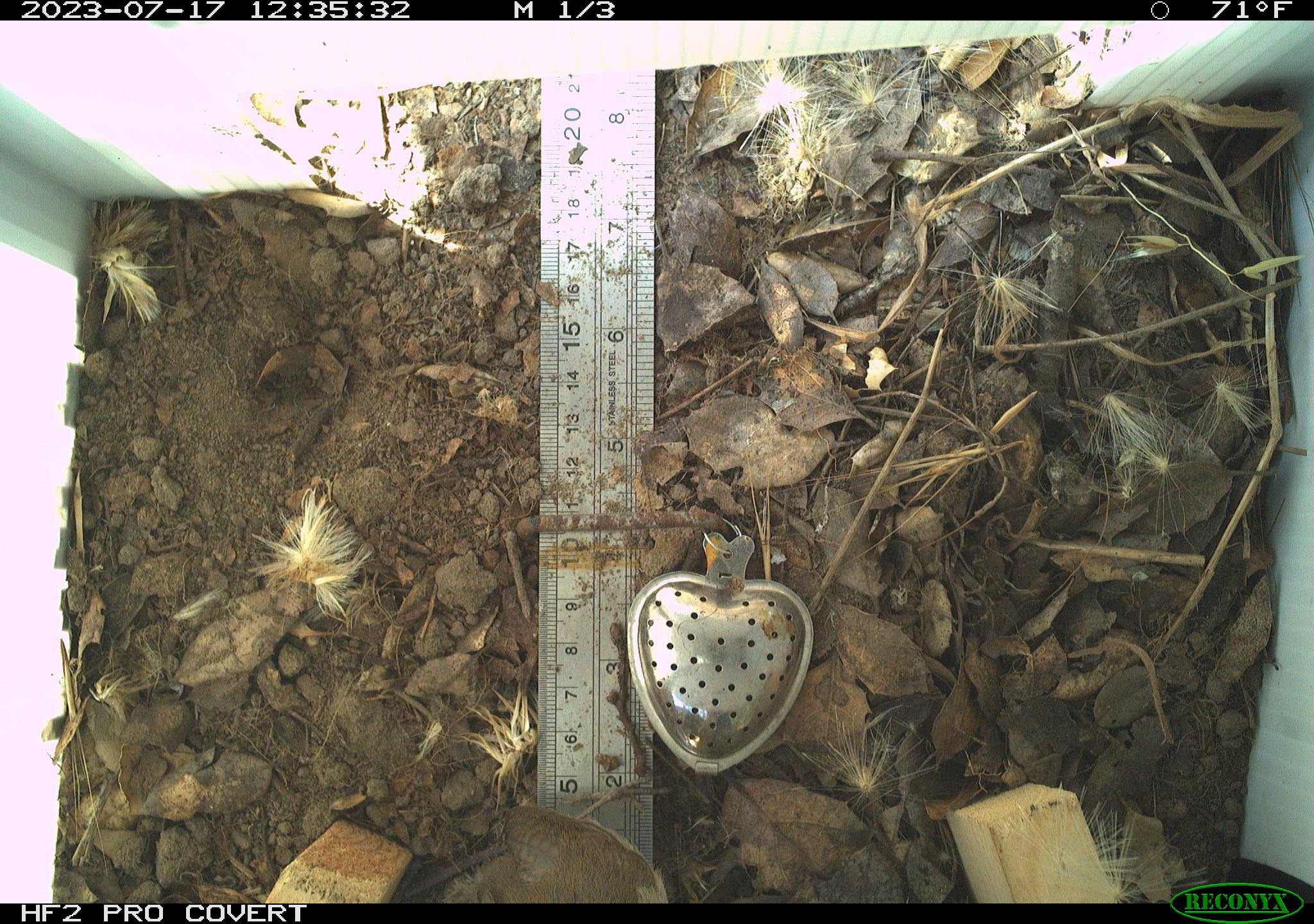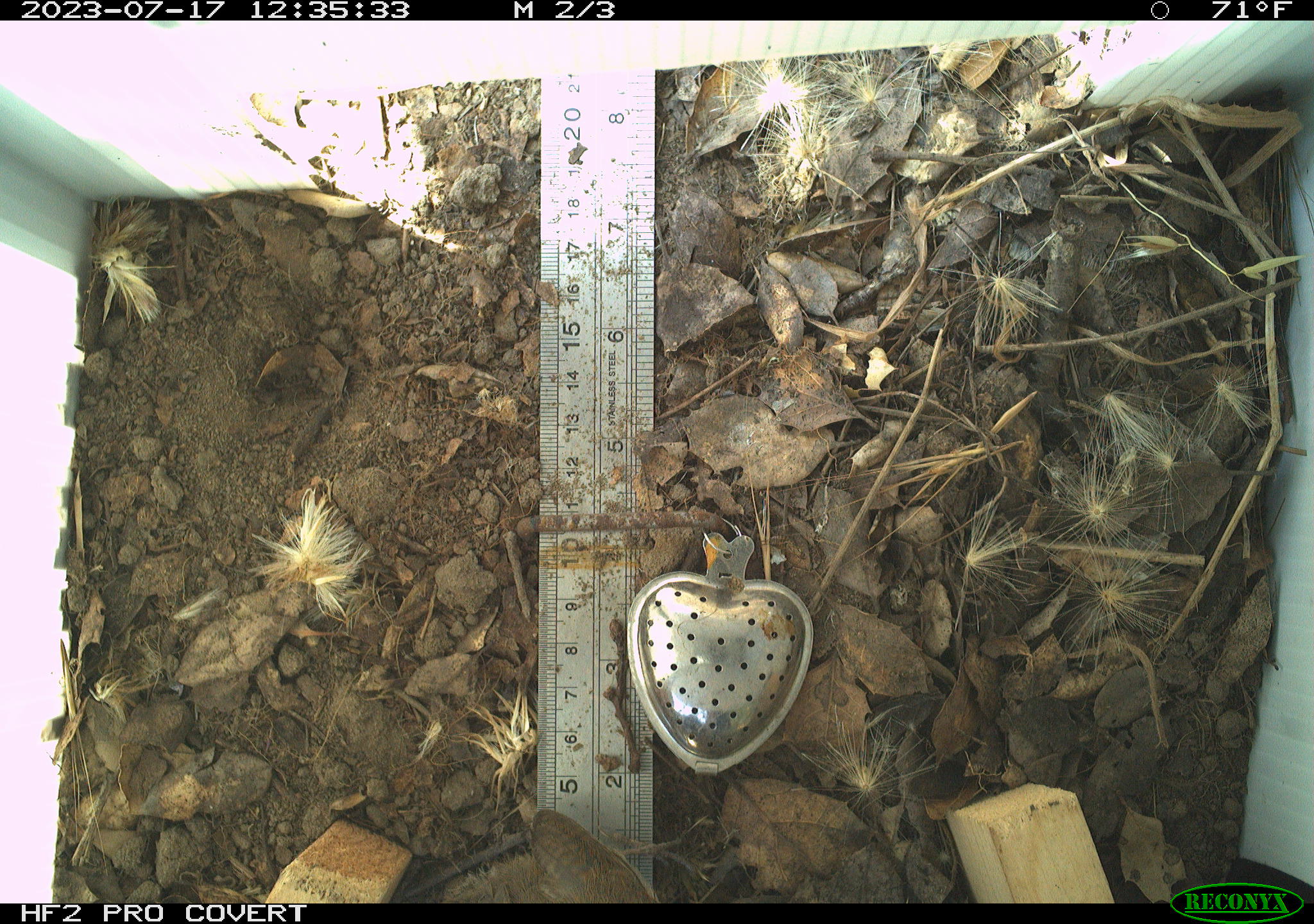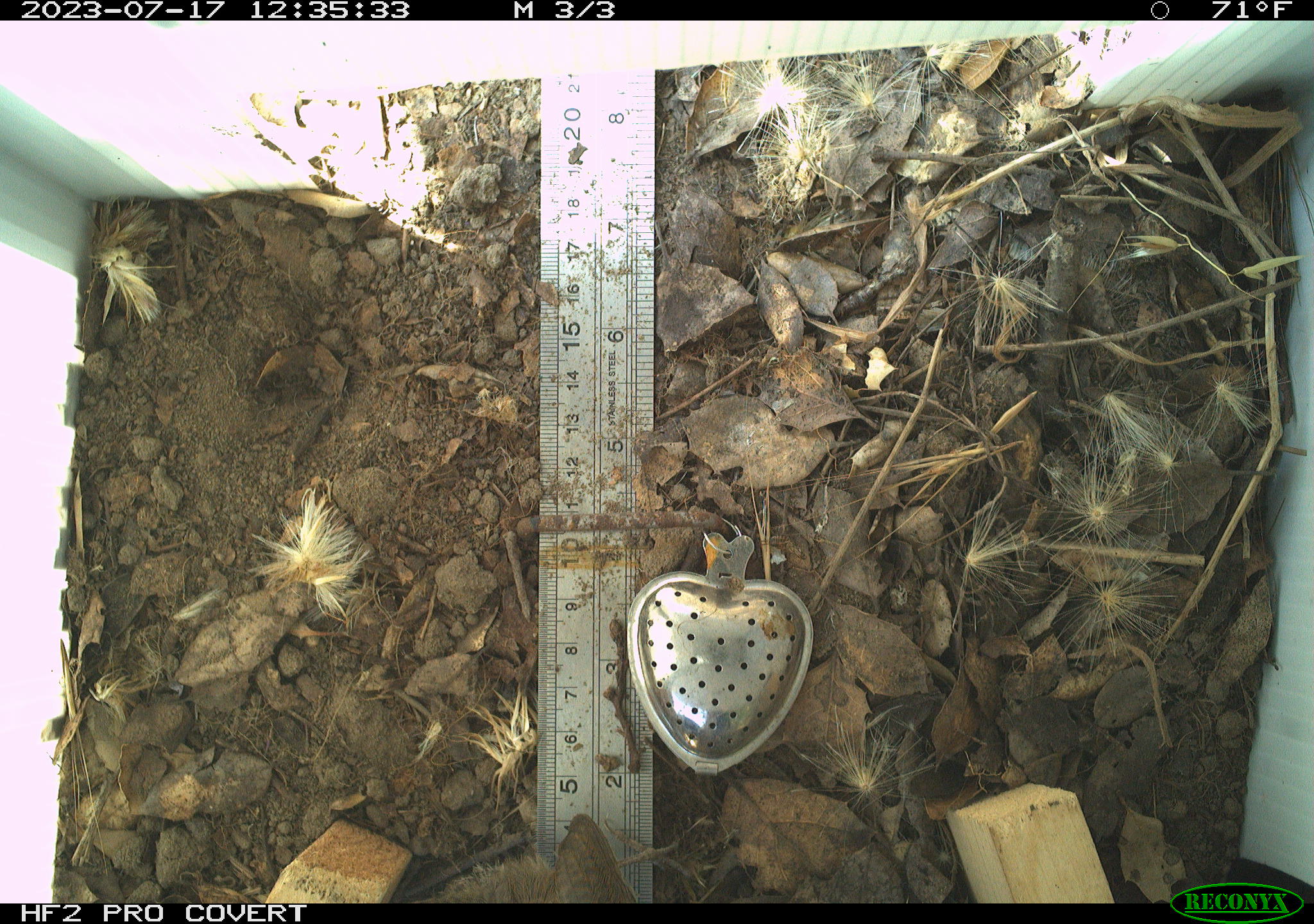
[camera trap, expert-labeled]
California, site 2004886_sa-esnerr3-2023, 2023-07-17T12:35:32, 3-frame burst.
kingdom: Animalia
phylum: Chordata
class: Aves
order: Passeriformes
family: Troglodytidae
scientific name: Troglodytidae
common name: wren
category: troglodytidae family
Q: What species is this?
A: Troglodytidae family (wren) (Troglodytidae).